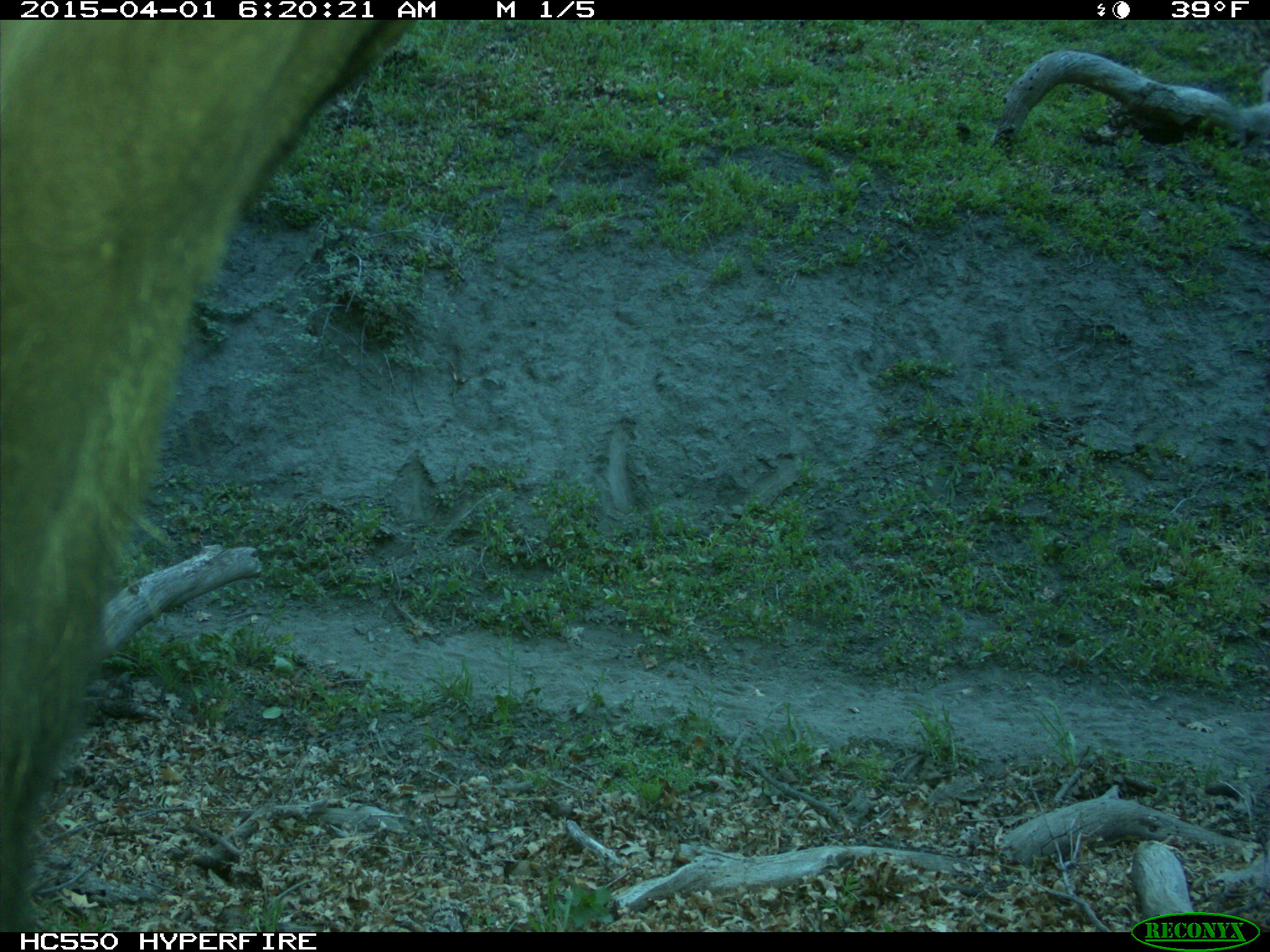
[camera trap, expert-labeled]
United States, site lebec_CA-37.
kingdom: Animalia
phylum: Chordata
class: Mammalia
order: Artiodactyla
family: Bovidae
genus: Bos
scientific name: Bos taurus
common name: domestic cow